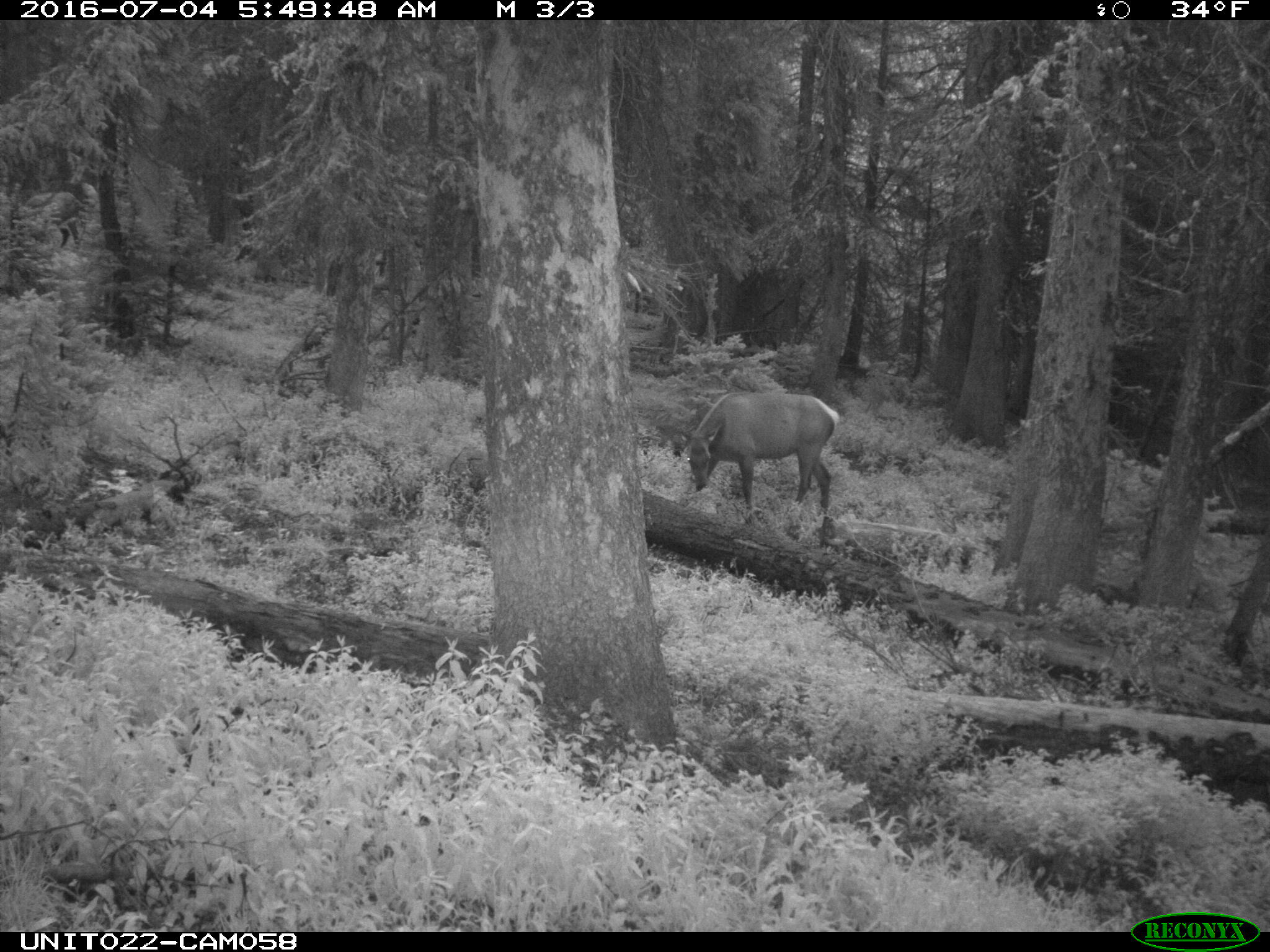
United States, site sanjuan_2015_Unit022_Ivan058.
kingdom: Animalia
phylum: Chordata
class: Mammalia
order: Artiodactyla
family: Cervidae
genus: Cervus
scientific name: Cervus elaphus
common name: red deer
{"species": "Cervus elaphus (red deer)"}